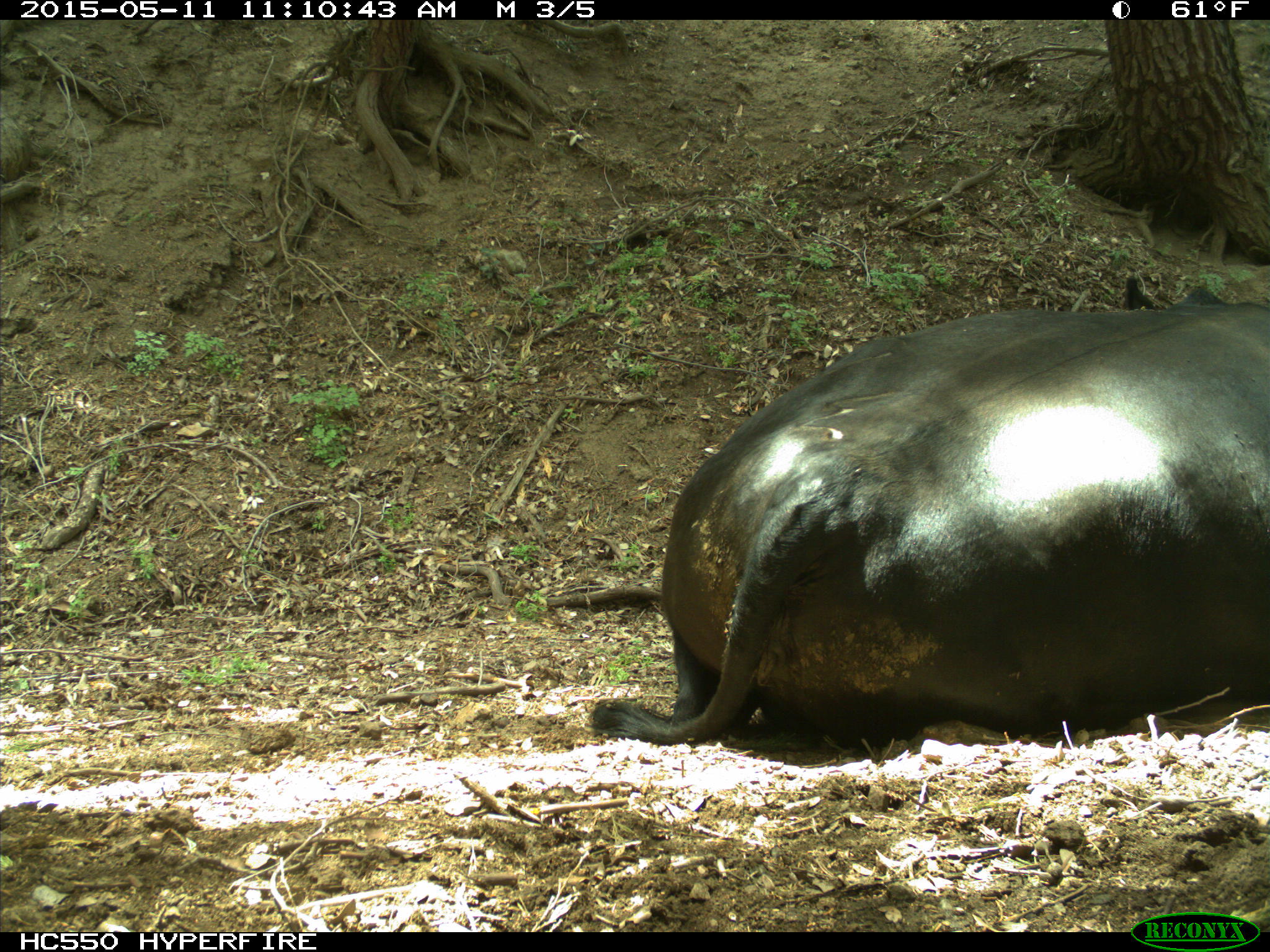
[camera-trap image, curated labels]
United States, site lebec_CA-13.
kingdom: Animalia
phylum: Chordata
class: Mammalia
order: Artiodactyla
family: Bovidae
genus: Bos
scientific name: Bos taurus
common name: domestic cow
Bos taurus (domestic cow).